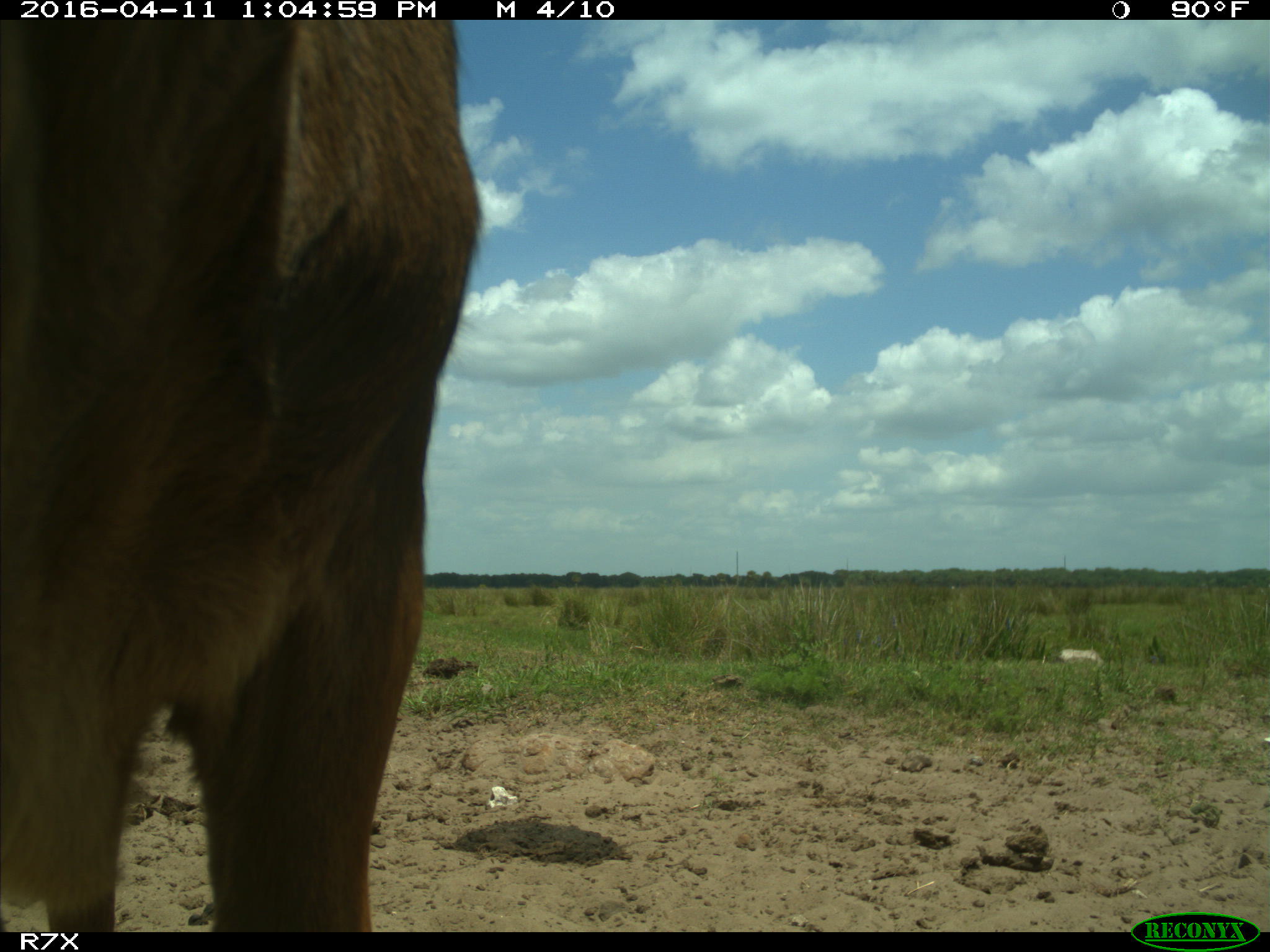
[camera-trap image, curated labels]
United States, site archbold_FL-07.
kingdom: Animalia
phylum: Chordata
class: Mammalia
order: Artiodactyla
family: Bovidae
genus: Bos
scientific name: Bos taurus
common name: domestic cow